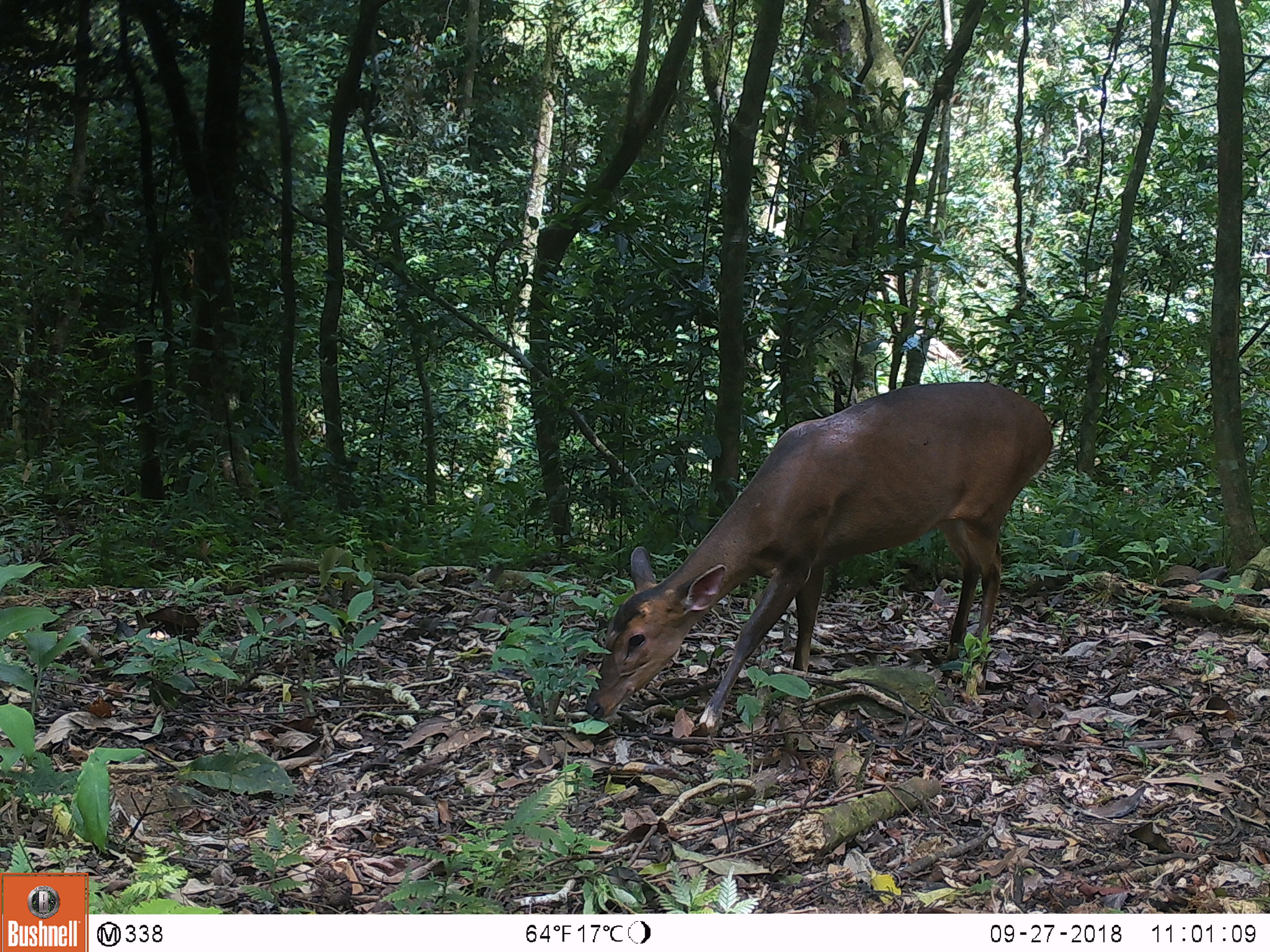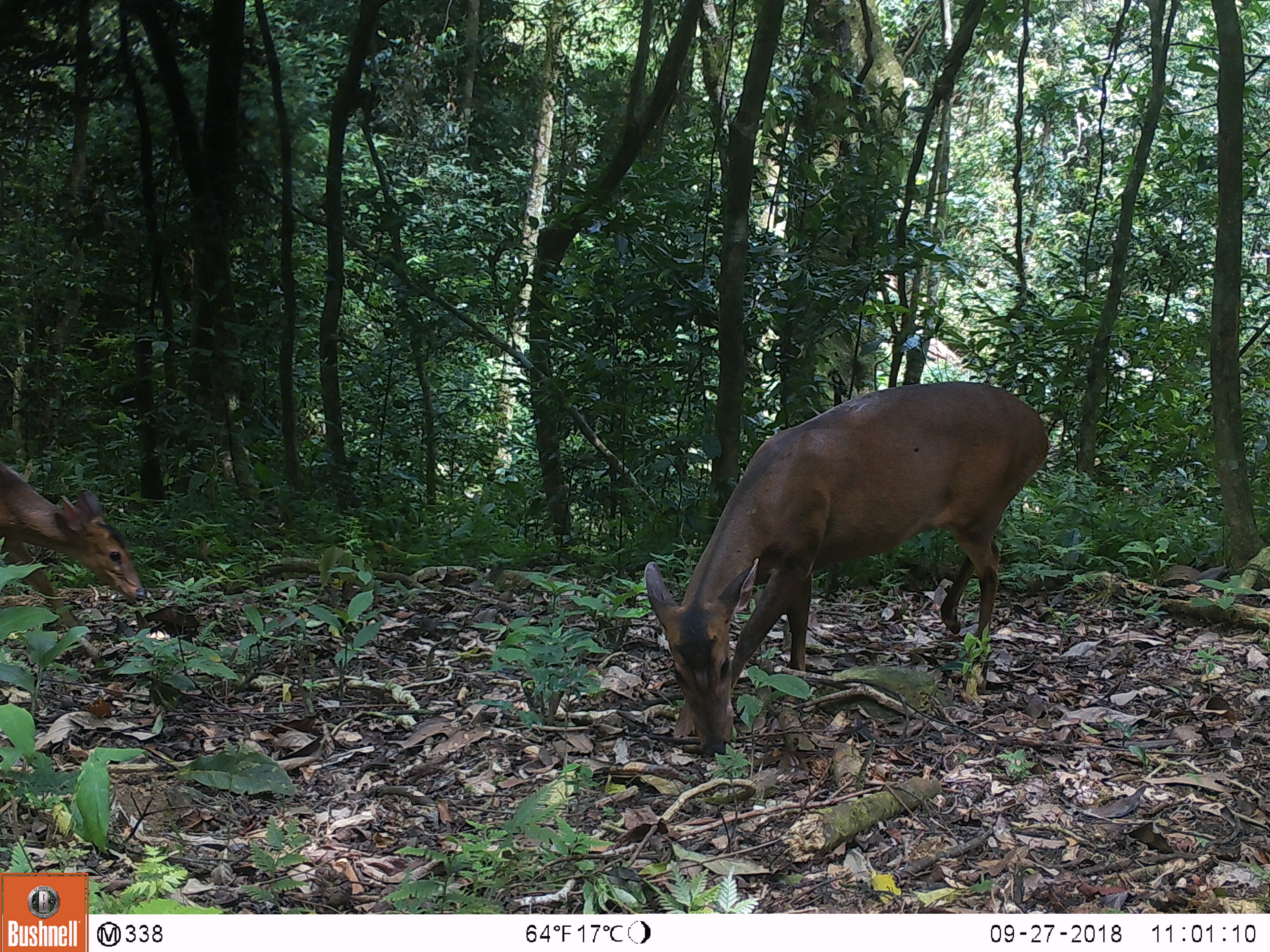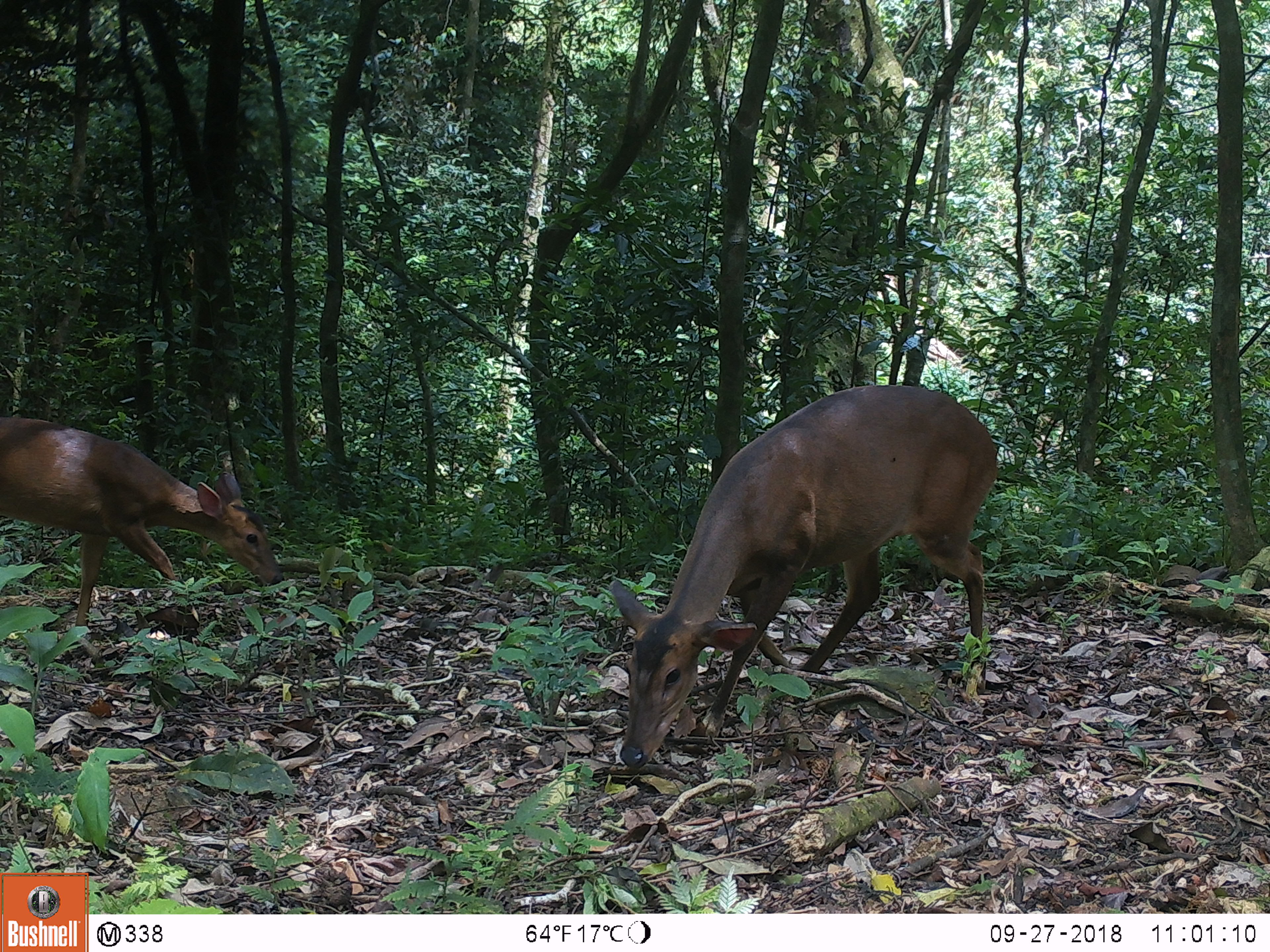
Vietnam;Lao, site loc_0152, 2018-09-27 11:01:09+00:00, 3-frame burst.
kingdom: Animalia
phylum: Chordata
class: Mammalia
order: Artiodactyla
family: Cervidae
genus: Muntiacus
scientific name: Muntiacus vuquangensis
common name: large-antlered muntjac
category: large antlered muntjac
Large antlered muntjac (large-antlered muntjac) (Muntiacus vuquangensis). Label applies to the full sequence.